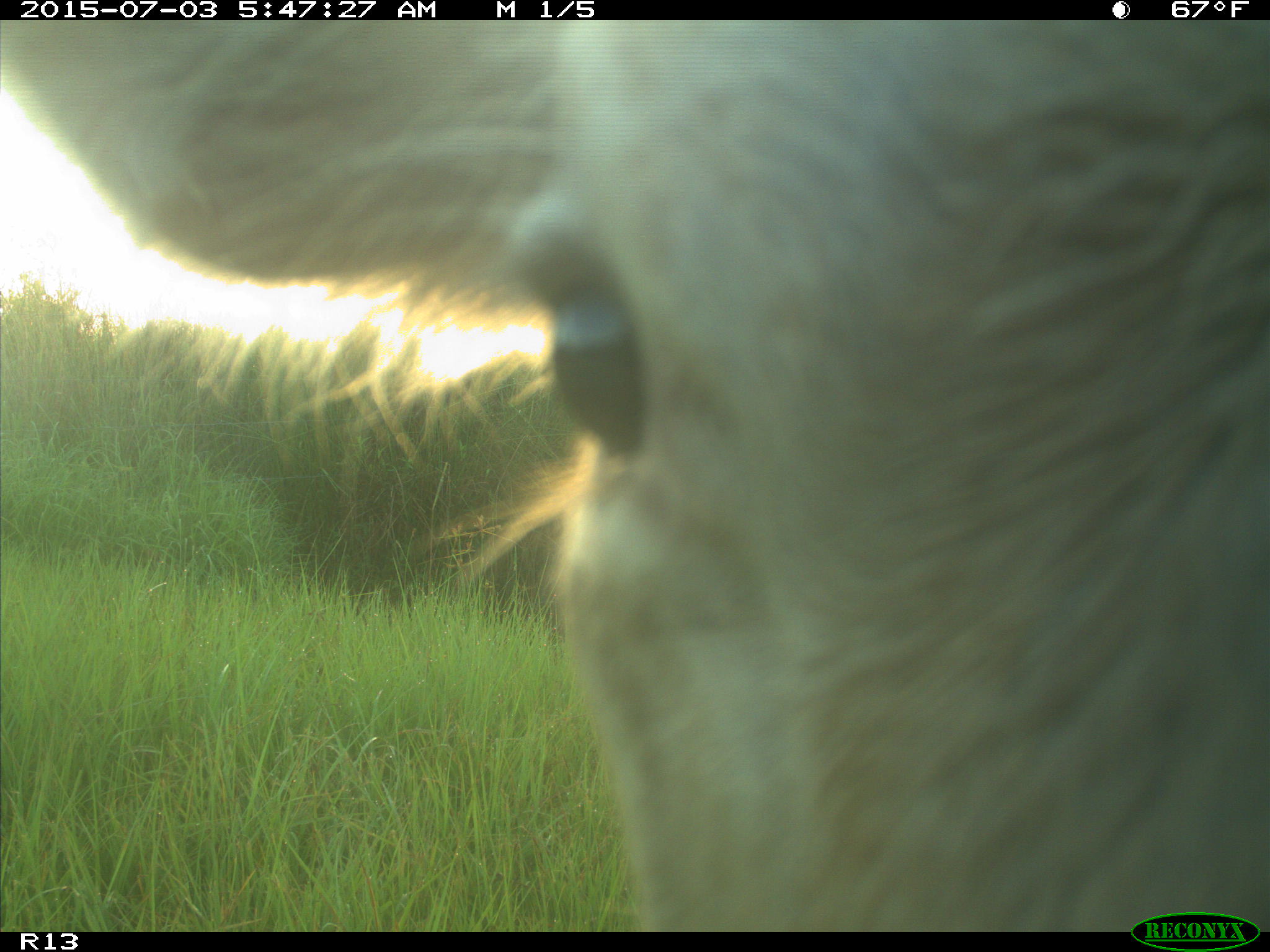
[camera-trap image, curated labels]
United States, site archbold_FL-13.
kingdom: Animalia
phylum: Chordata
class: Mammalia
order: Artiodactyla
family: Bovidae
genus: Bos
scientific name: Bos taurus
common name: domestic cow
Bos taurus (domestic cow).